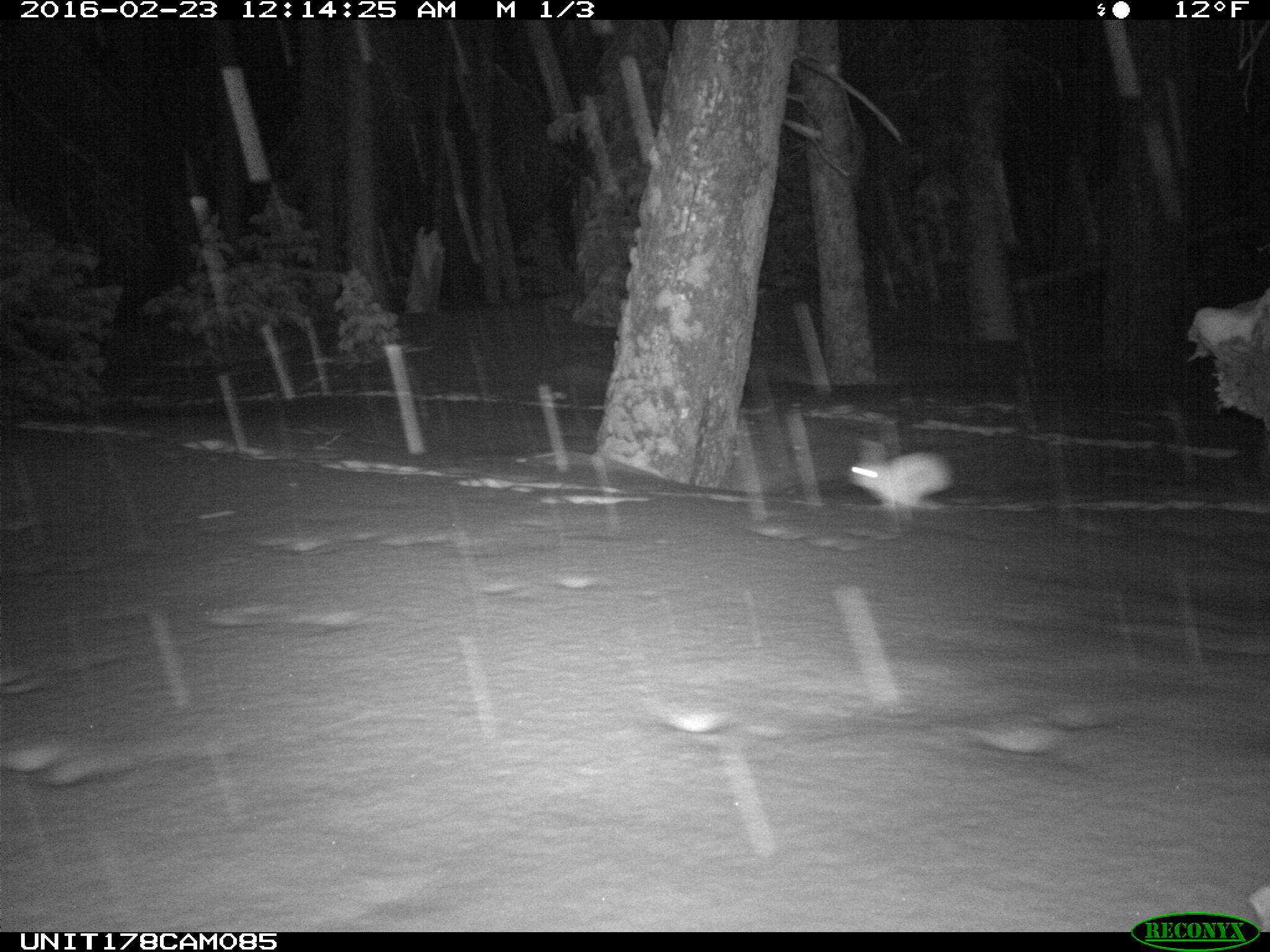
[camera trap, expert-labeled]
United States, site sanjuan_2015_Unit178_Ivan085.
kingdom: Animalia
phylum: Chordata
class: Mammalia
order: Lagomorpha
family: Leporidae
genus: Lepus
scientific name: Lepus americanus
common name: snowshoe hare